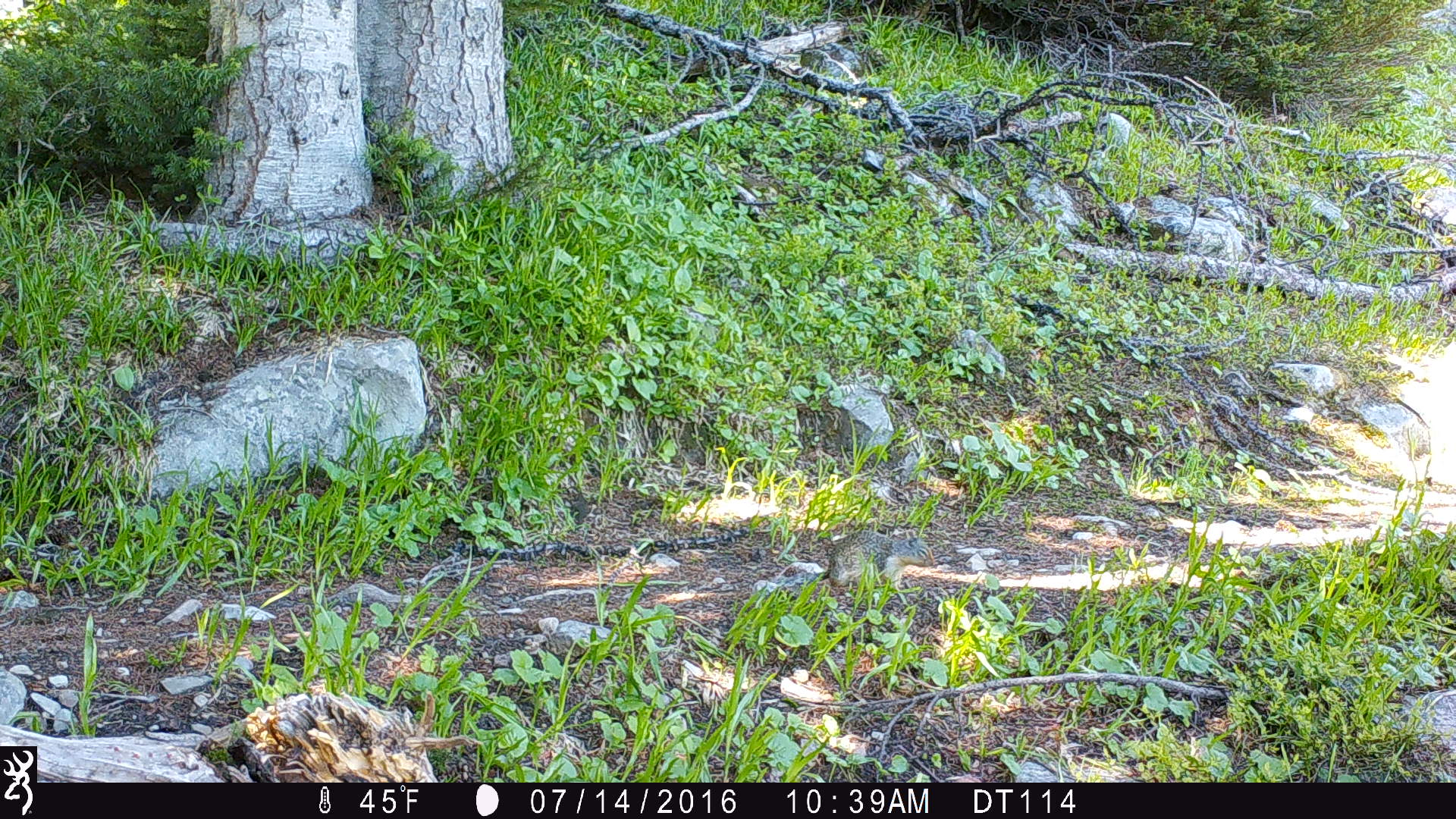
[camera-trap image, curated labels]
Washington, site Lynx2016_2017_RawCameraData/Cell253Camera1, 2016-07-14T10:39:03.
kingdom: Animalia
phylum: Chordata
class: Mammalia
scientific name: Mammalia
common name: small mammal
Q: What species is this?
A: Small mammal (Mammalia).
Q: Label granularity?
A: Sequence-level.